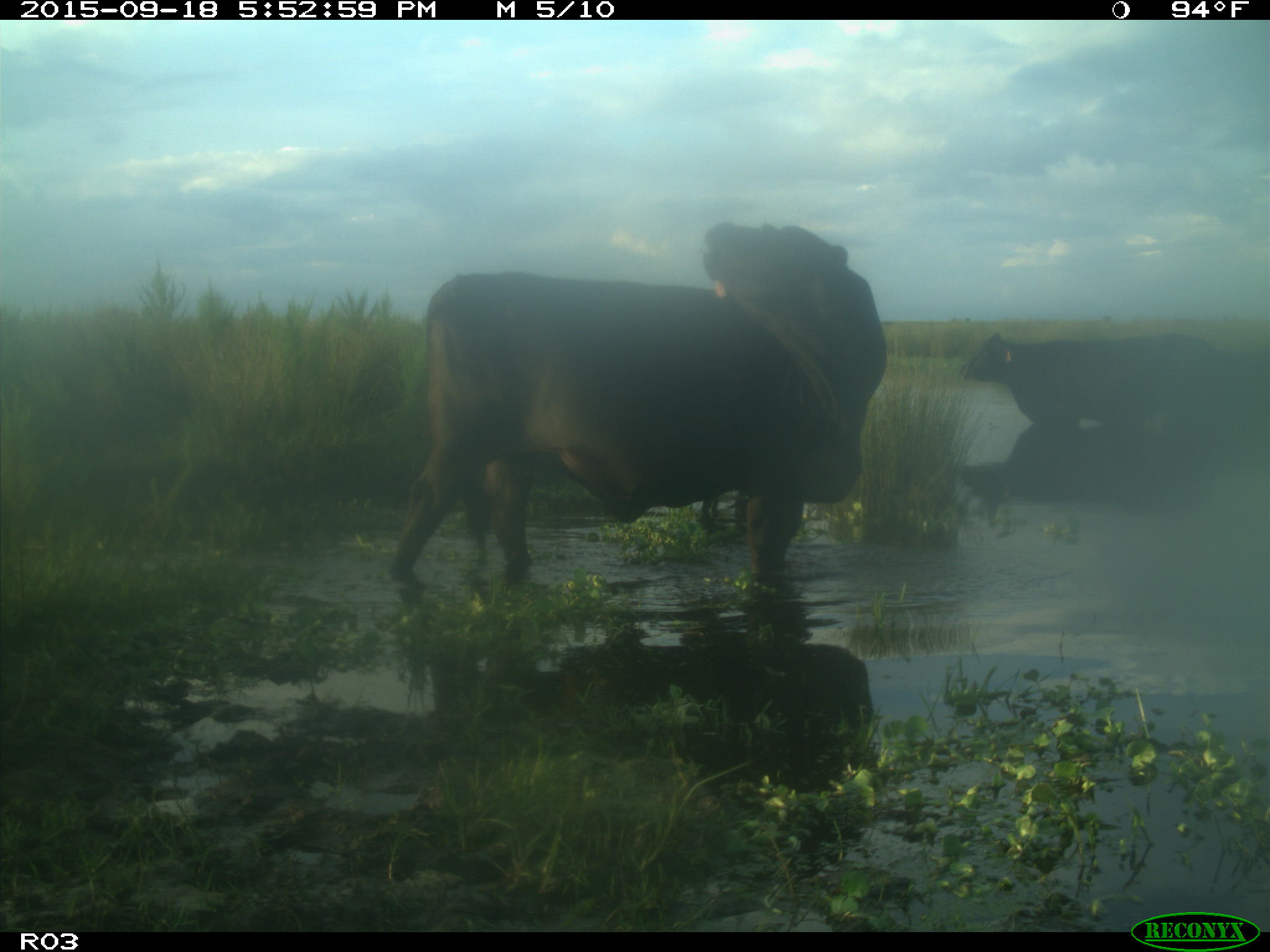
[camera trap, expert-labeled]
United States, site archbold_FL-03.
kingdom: Animalia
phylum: Chordata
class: Mammalia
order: Artiodactyla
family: Bovidae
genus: Bos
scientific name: Bos taurus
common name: domestic cow